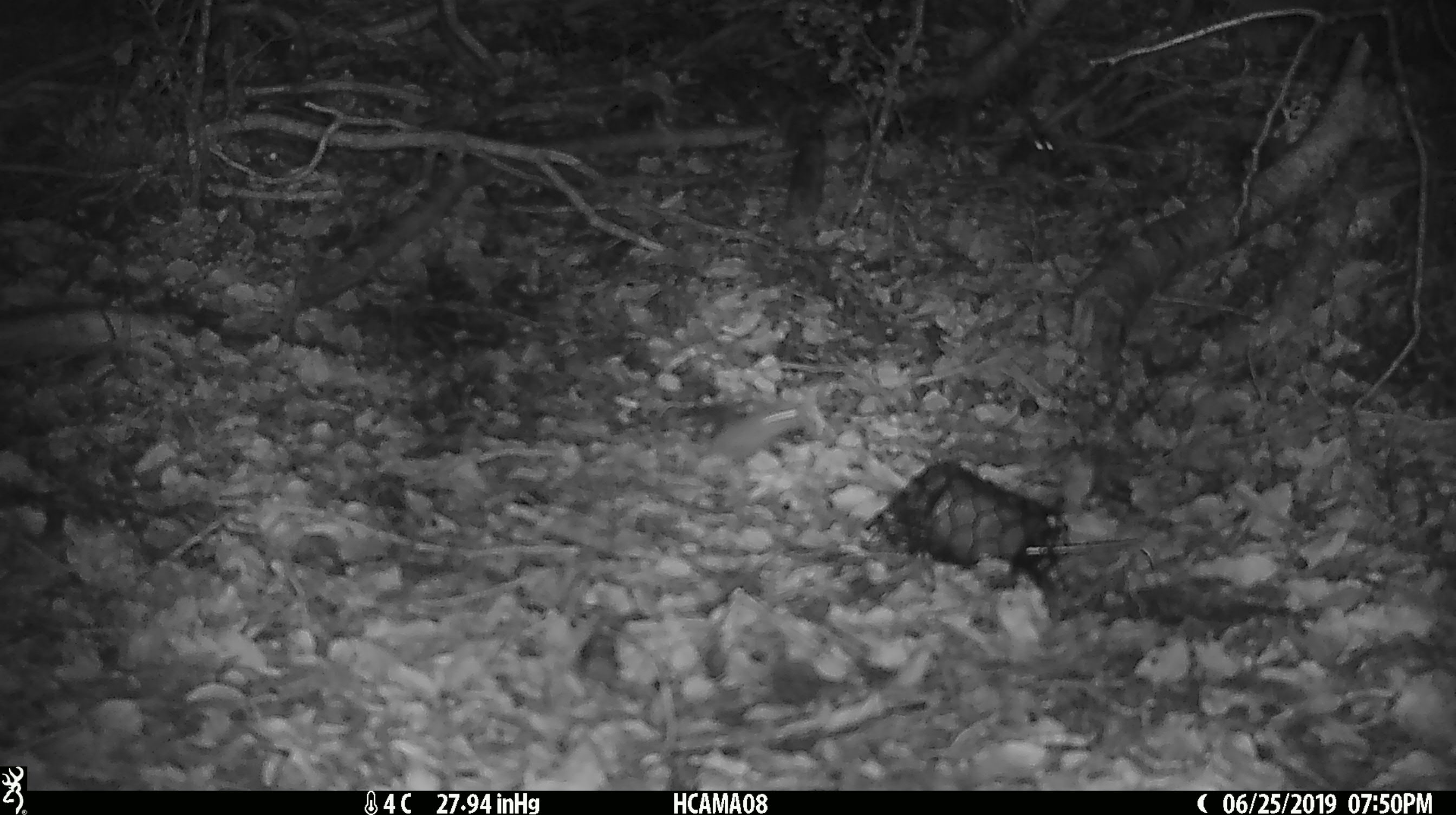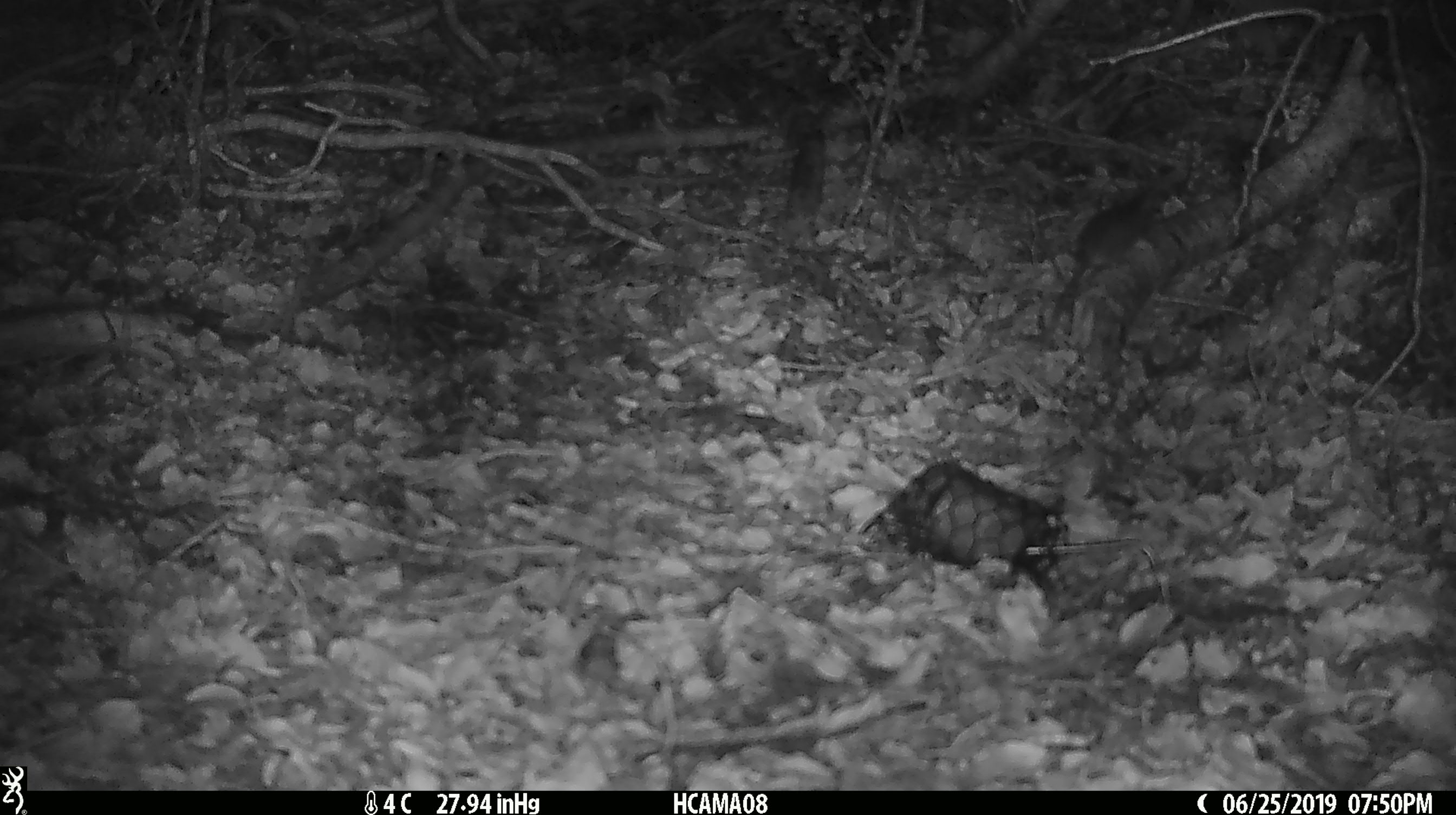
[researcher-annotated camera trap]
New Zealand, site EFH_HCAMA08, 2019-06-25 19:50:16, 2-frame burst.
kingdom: Animalia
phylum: Chordata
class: Mammalia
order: Rodentia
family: Muridae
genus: Mus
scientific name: Mus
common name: mouse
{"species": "mouse (Mus)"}